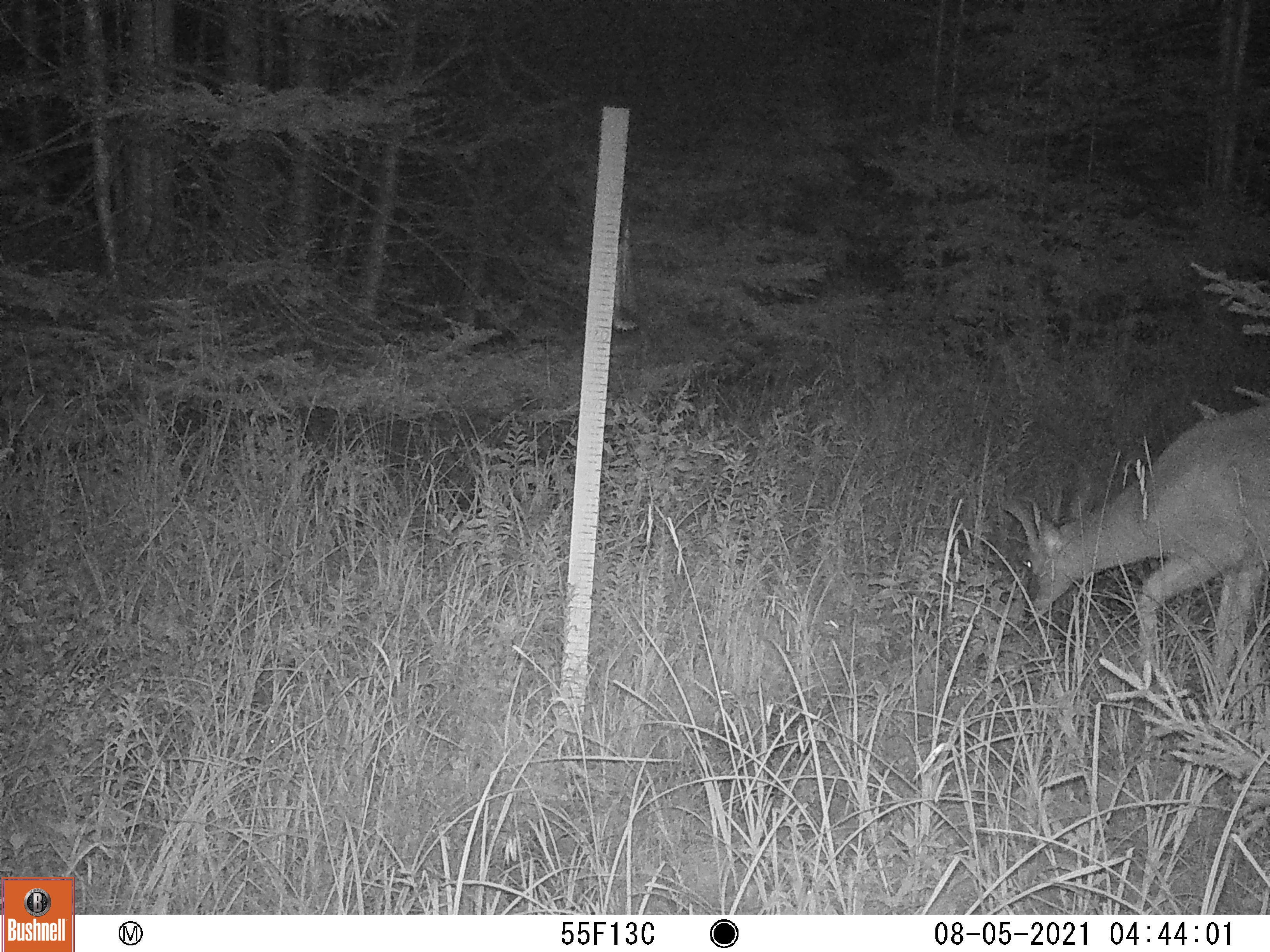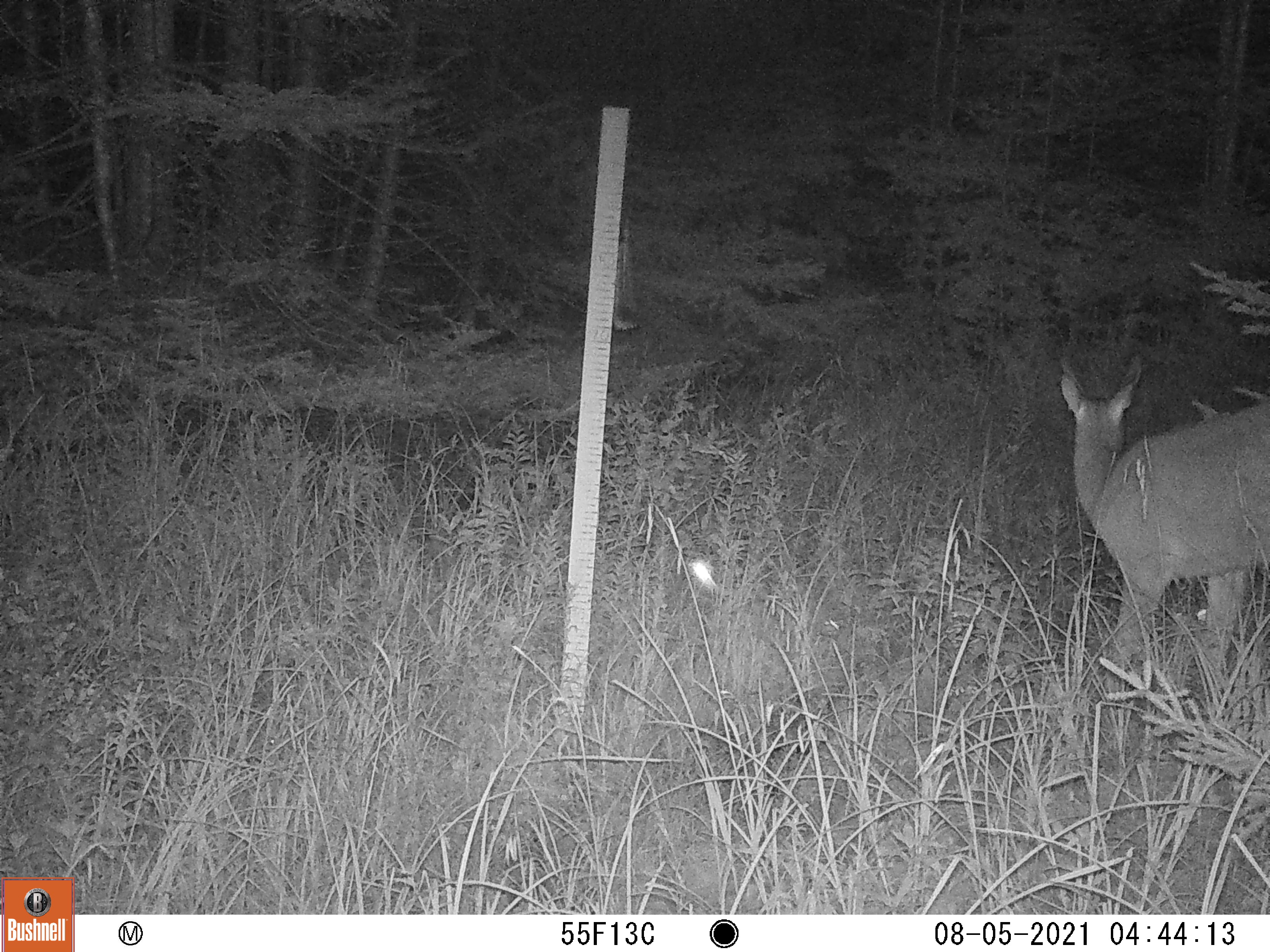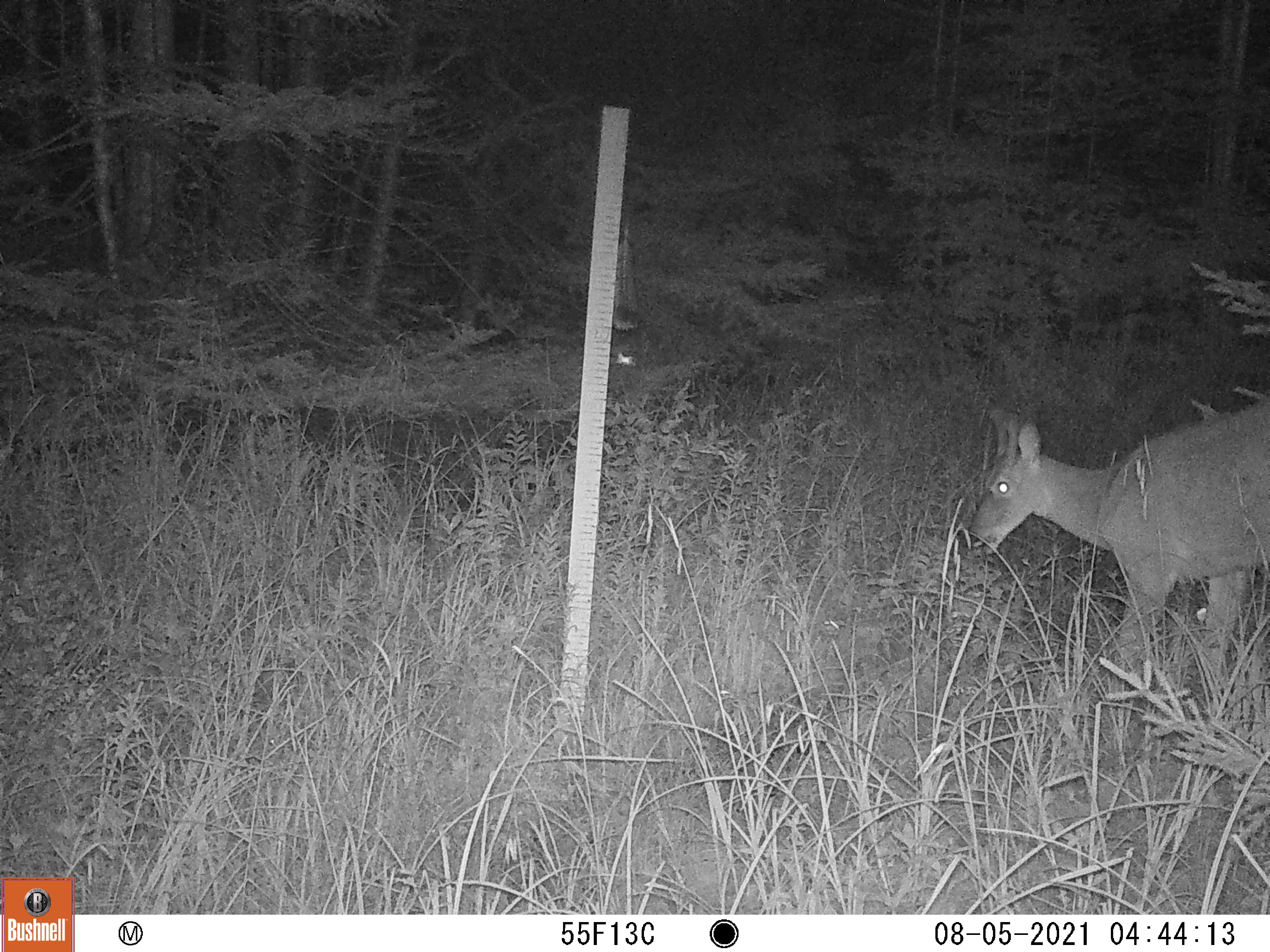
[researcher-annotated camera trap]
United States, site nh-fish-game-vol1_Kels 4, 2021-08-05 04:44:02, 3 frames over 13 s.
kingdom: Animalia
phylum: Chordata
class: Mammalia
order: Artiodactyla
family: Cervidae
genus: Odocoileus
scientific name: Odocoileus virginianus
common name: white-tailed deer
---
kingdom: Animalia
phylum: Arthropoda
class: Insecta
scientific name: Insecta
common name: insect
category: insect sp.